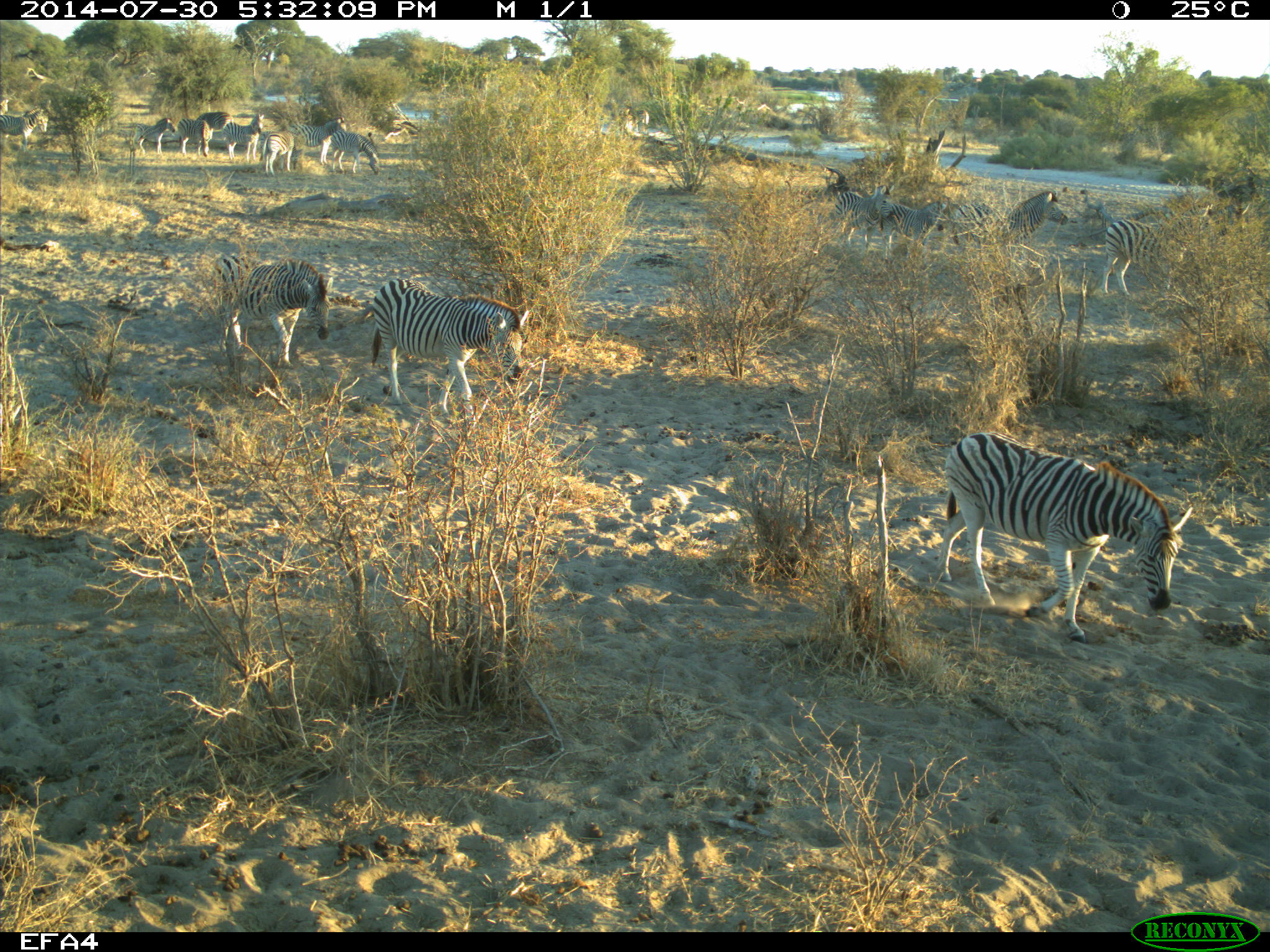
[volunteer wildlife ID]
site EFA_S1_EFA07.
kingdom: Animalia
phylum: Chordata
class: Mammalia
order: Perissodactyla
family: Equidae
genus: Equus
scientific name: Equus quagga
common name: plains zebra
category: zebraplains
Zebraplains (plains zebra) (Equus quagga), count 9. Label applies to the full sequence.